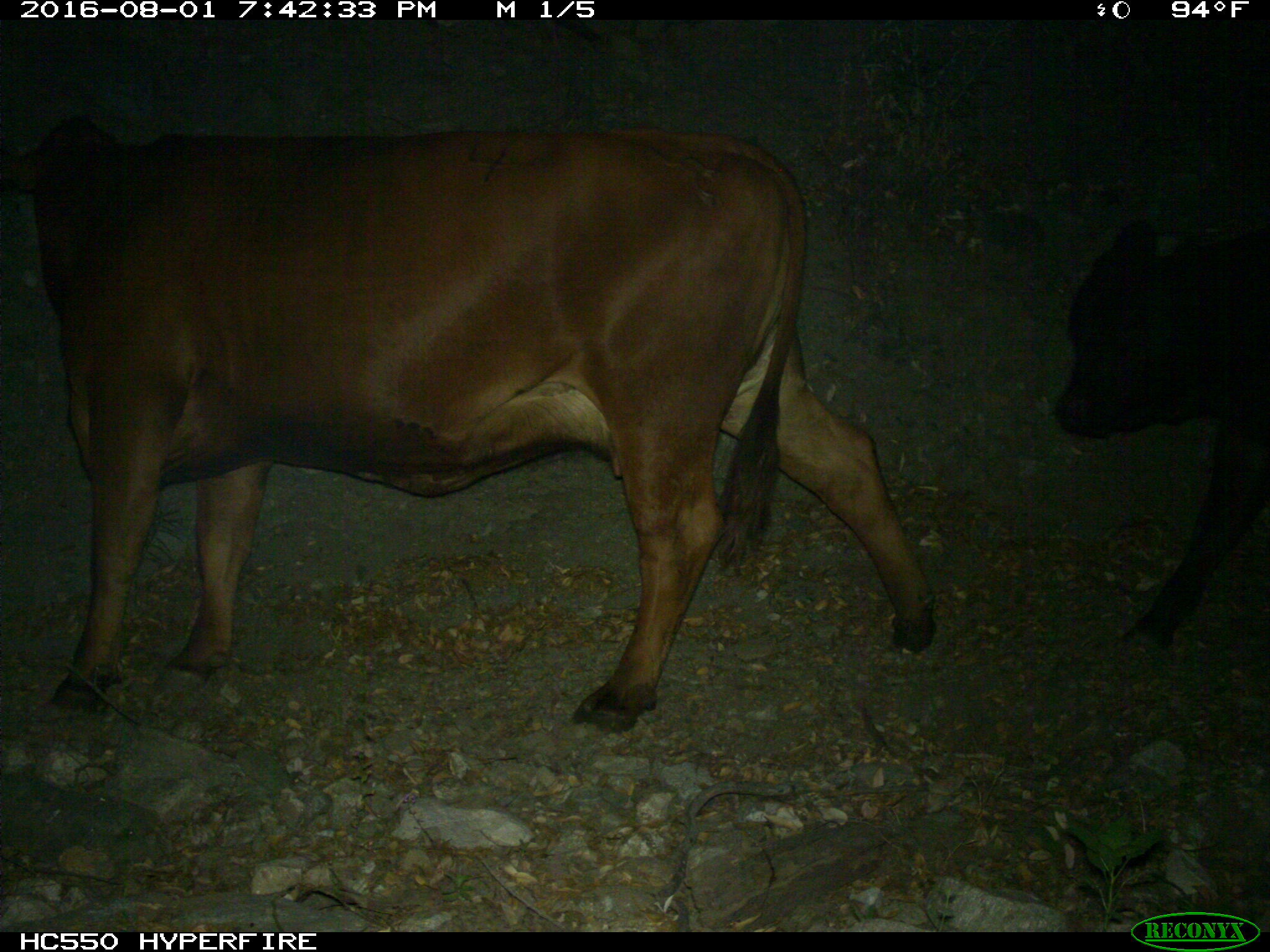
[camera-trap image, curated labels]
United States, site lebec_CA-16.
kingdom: Animalia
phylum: Chordata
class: Mammalia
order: Artiodactyla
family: Bovidae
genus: Bos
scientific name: Bos taurus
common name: domestic cow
Bos taurus (domestic cow).